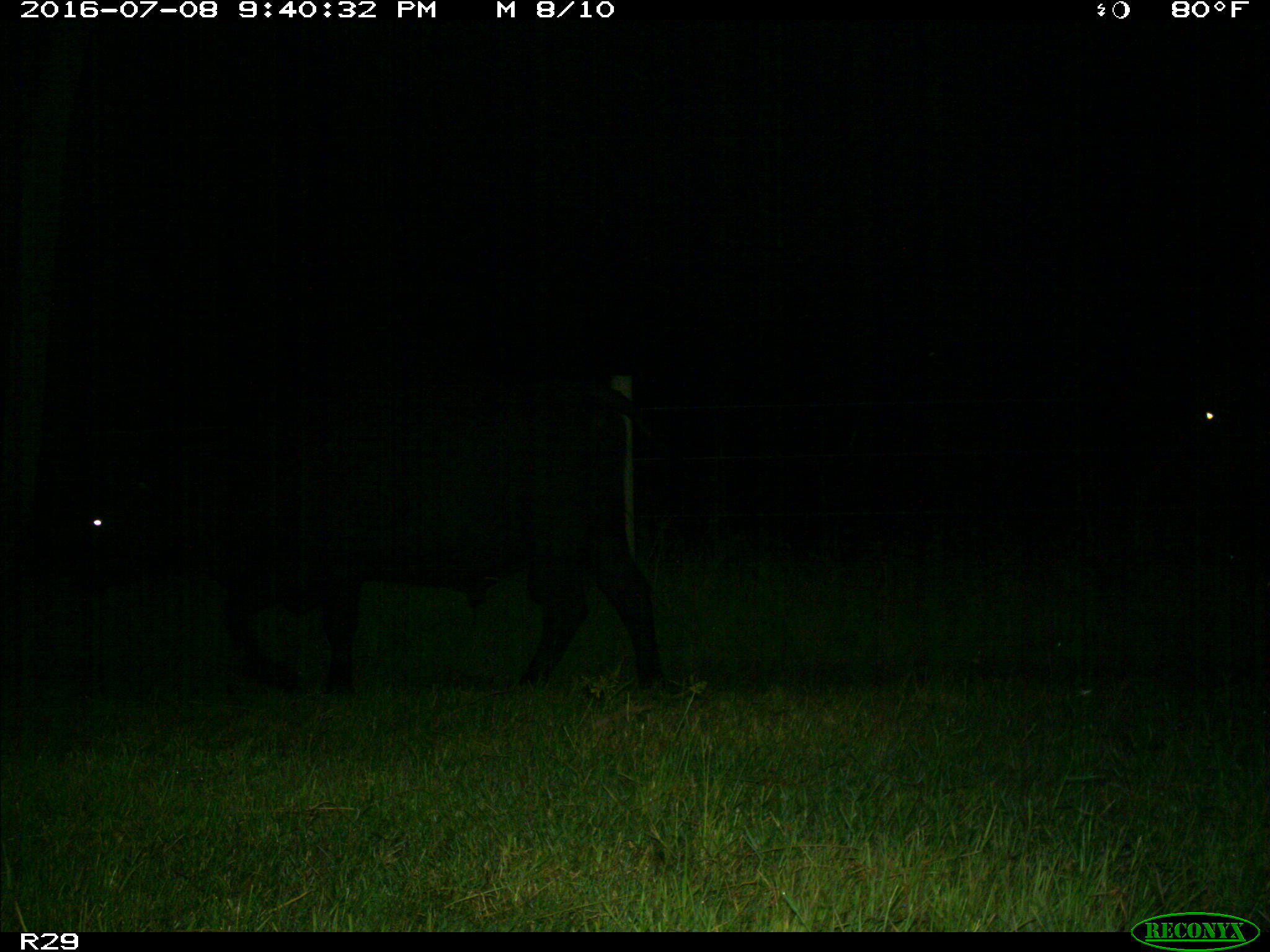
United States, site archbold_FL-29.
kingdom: Animalia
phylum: Chordata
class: Mammalia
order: Artiodactyla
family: Bovidae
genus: Bos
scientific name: Bos taurus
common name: domestic cow